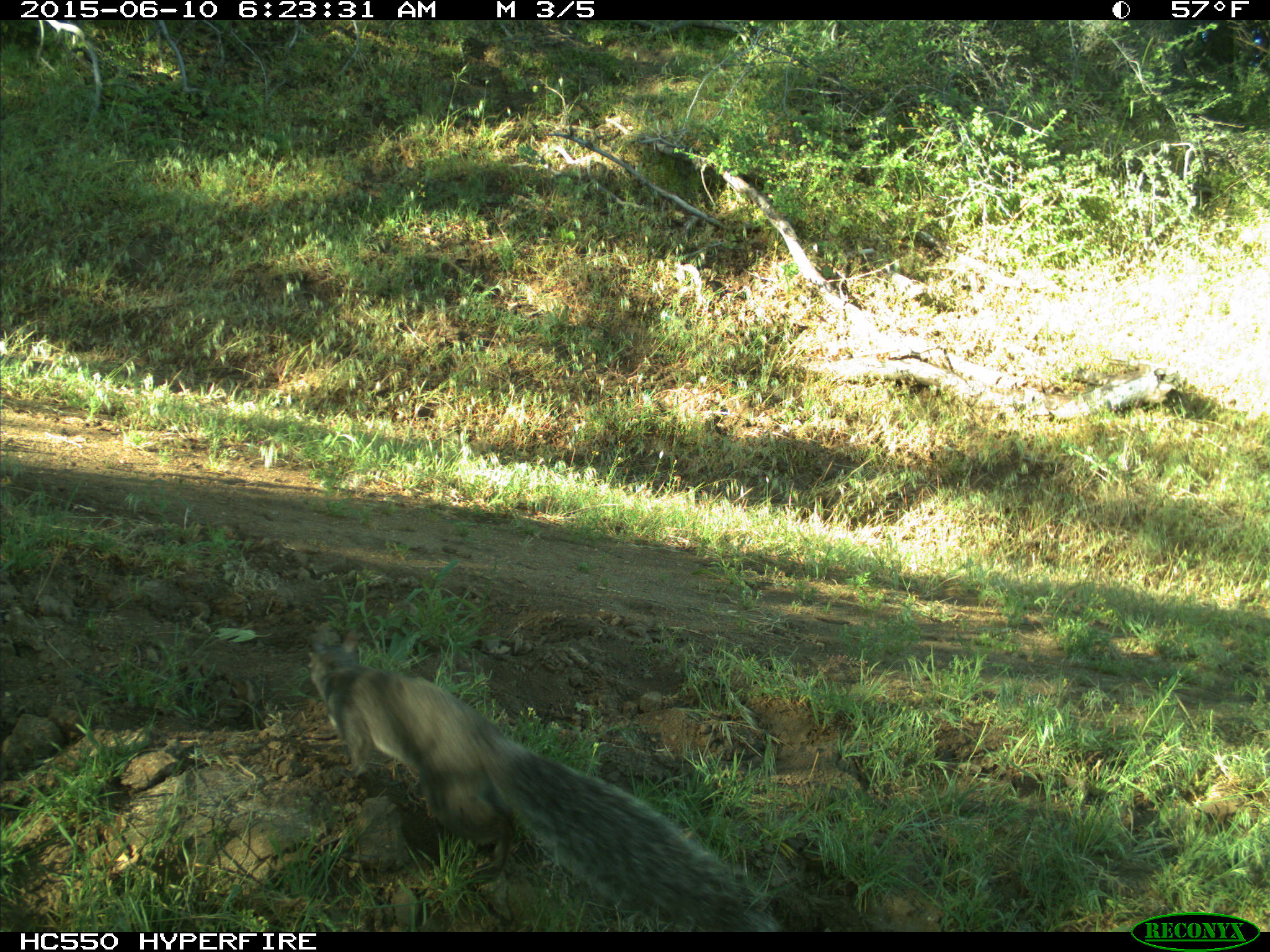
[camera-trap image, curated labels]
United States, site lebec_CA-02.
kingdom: Animalia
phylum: Chordata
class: Mammalia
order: Rodentia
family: Sciuridae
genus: Sciurus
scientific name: Sciurus carolinensis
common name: eastern gray squirrel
Sciurus carolinensis (eastern gray squirrel).